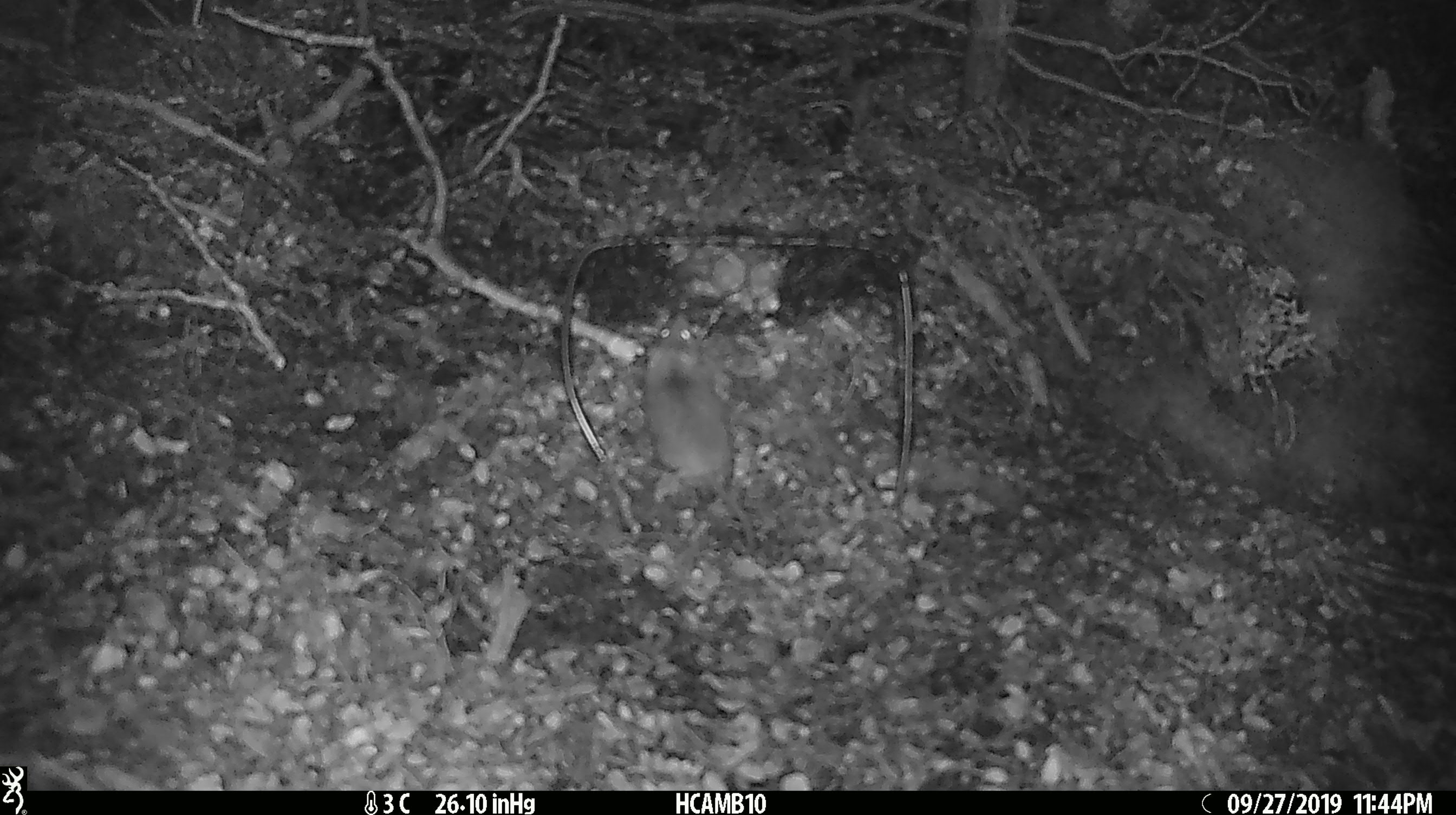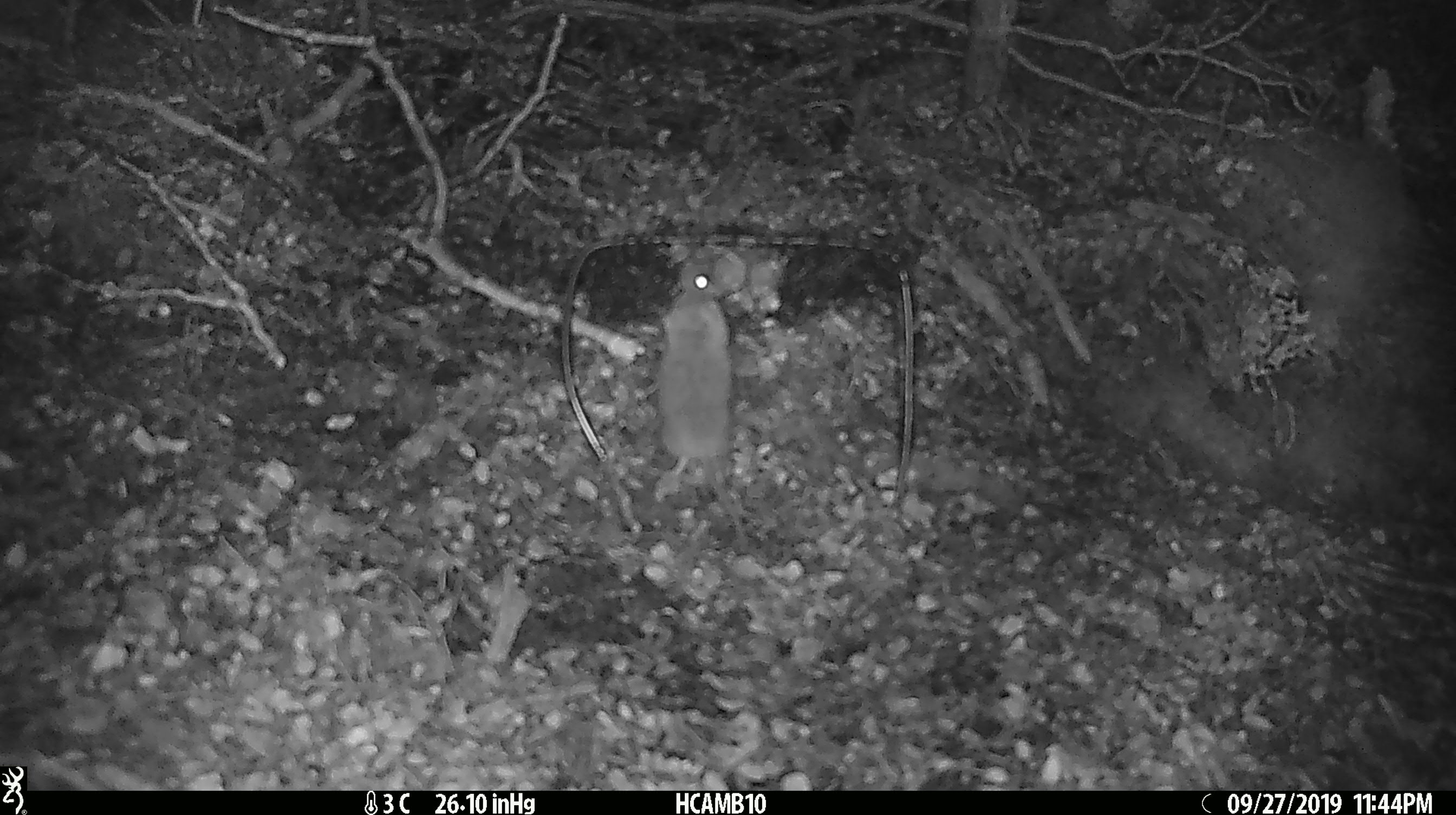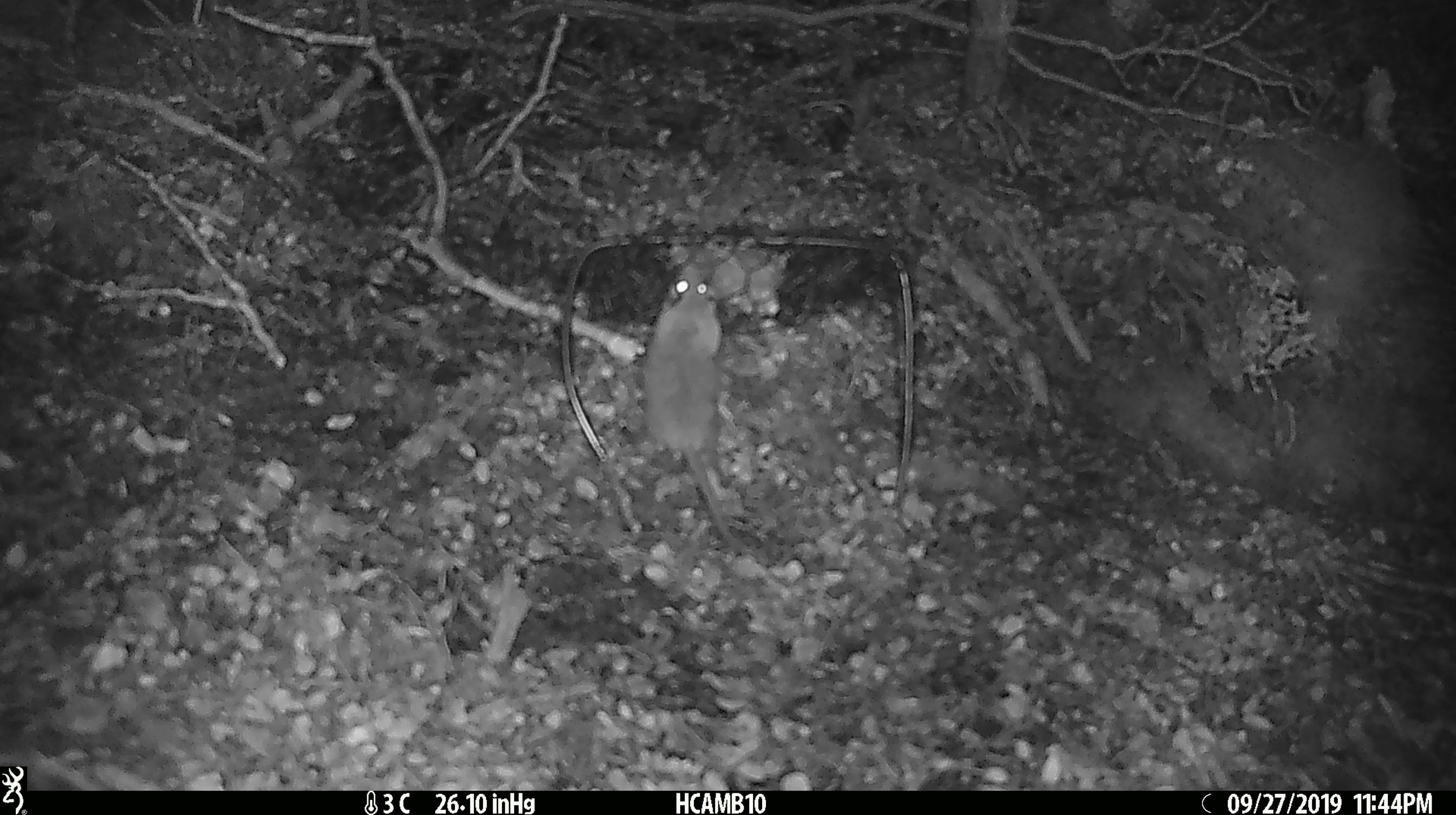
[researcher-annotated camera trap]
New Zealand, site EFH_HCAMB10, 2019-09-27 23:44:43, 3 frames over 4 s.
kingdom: Animalia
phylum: Chordata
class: Mammalia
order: Rodentia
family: Muridae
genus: Mus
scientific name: Mus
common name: mouse